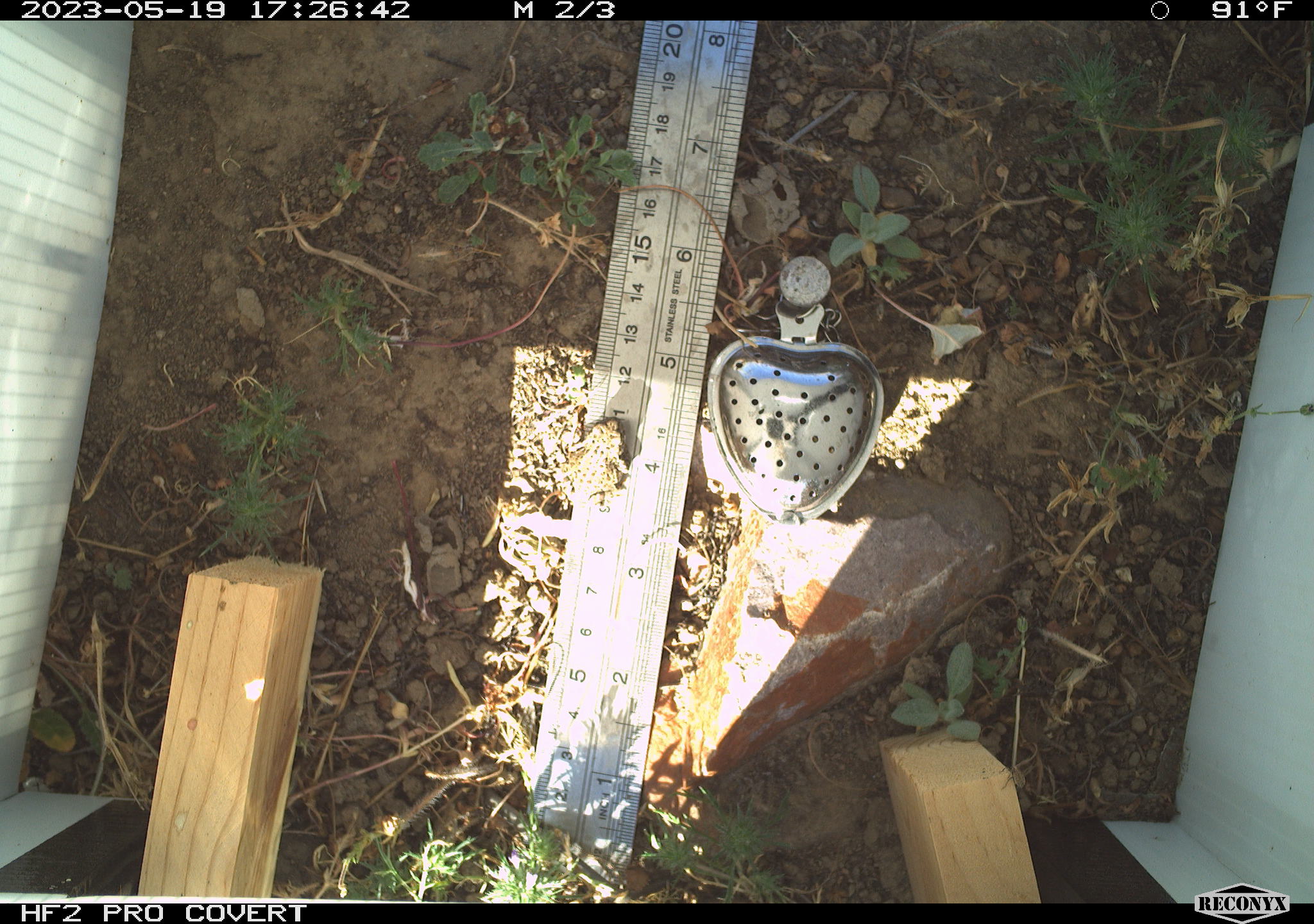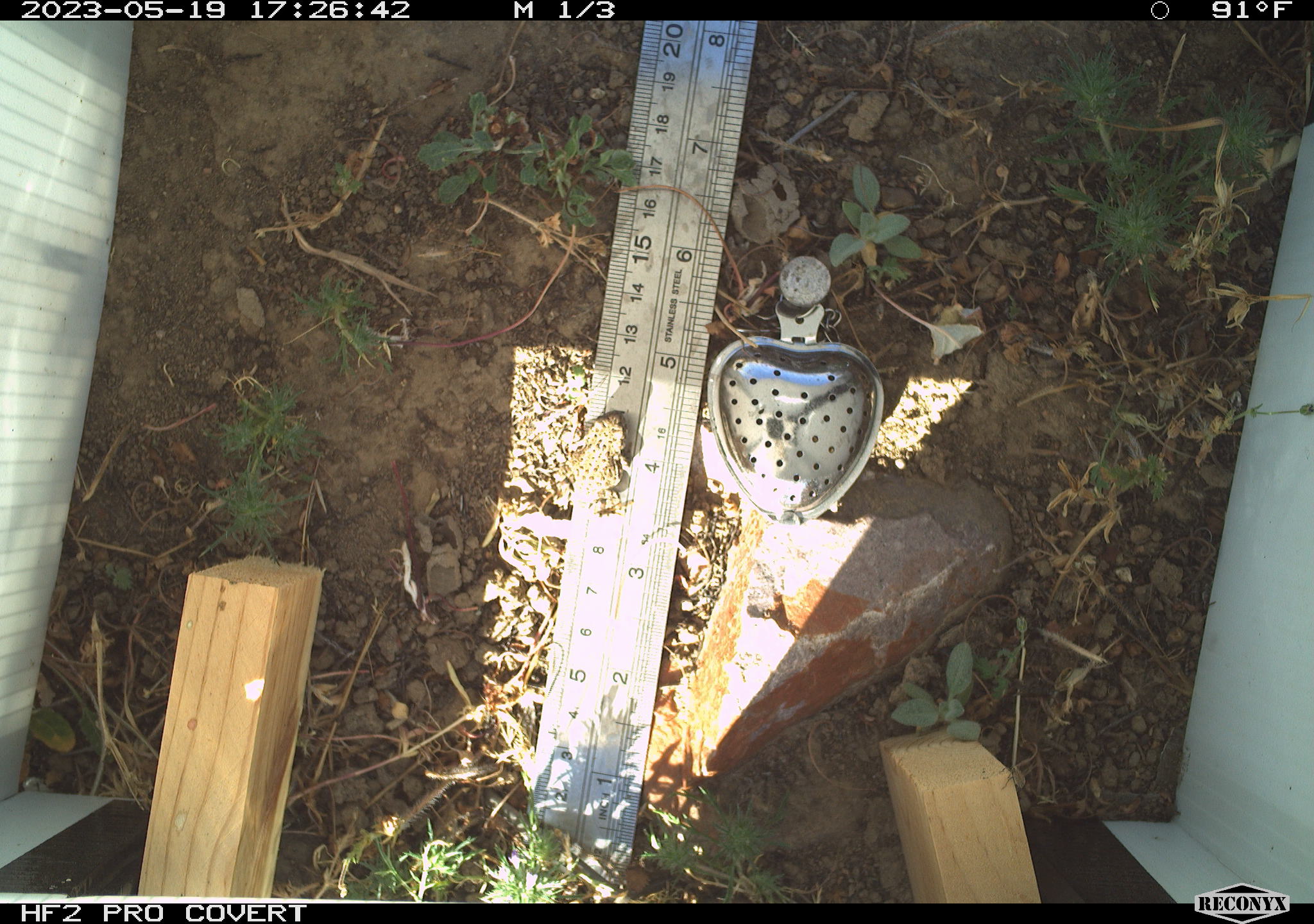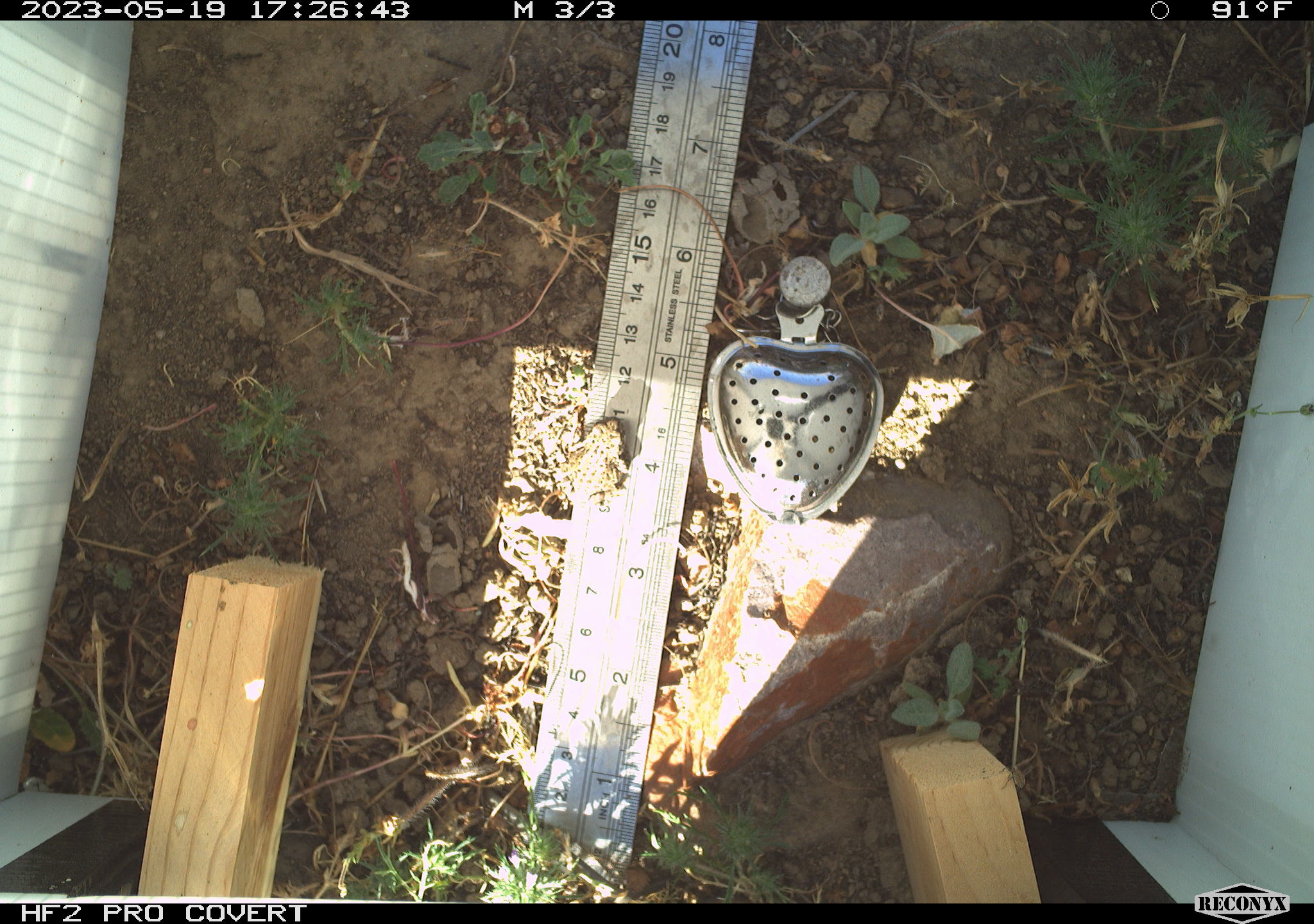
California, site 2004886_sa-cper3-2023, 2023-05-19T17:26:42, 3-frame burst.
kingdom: Animalia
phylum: Chordata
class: Amphibia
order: Anura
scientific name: Anura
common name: frogs